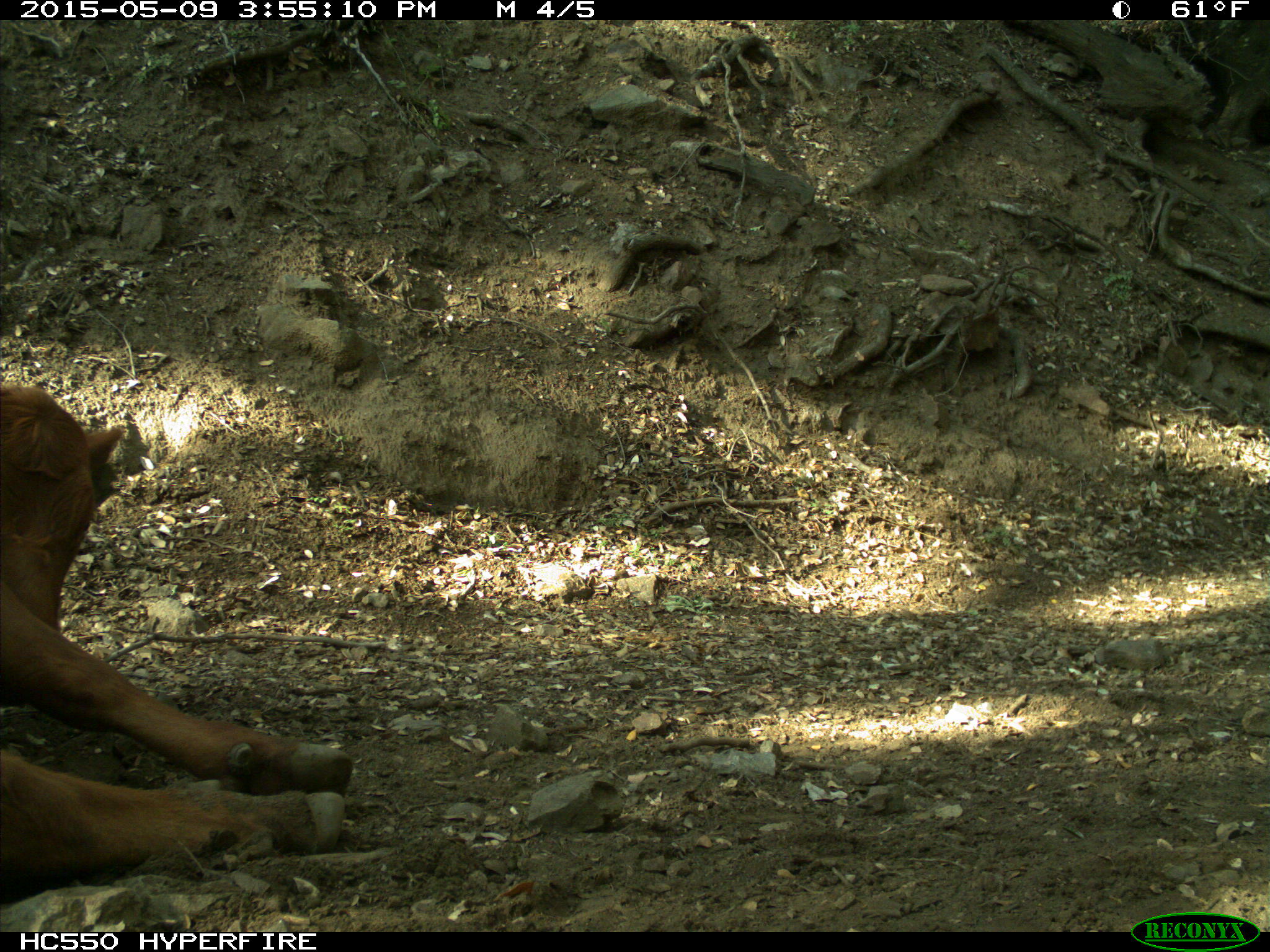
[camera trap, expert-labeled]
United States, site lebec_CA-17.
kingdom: Animalia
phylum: Chordata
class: Mammalia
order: Artiodactyla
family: Bovidae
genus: Bos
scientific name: Bos taurus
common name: domestic cow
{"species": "Bos taurus (domestic cow)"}